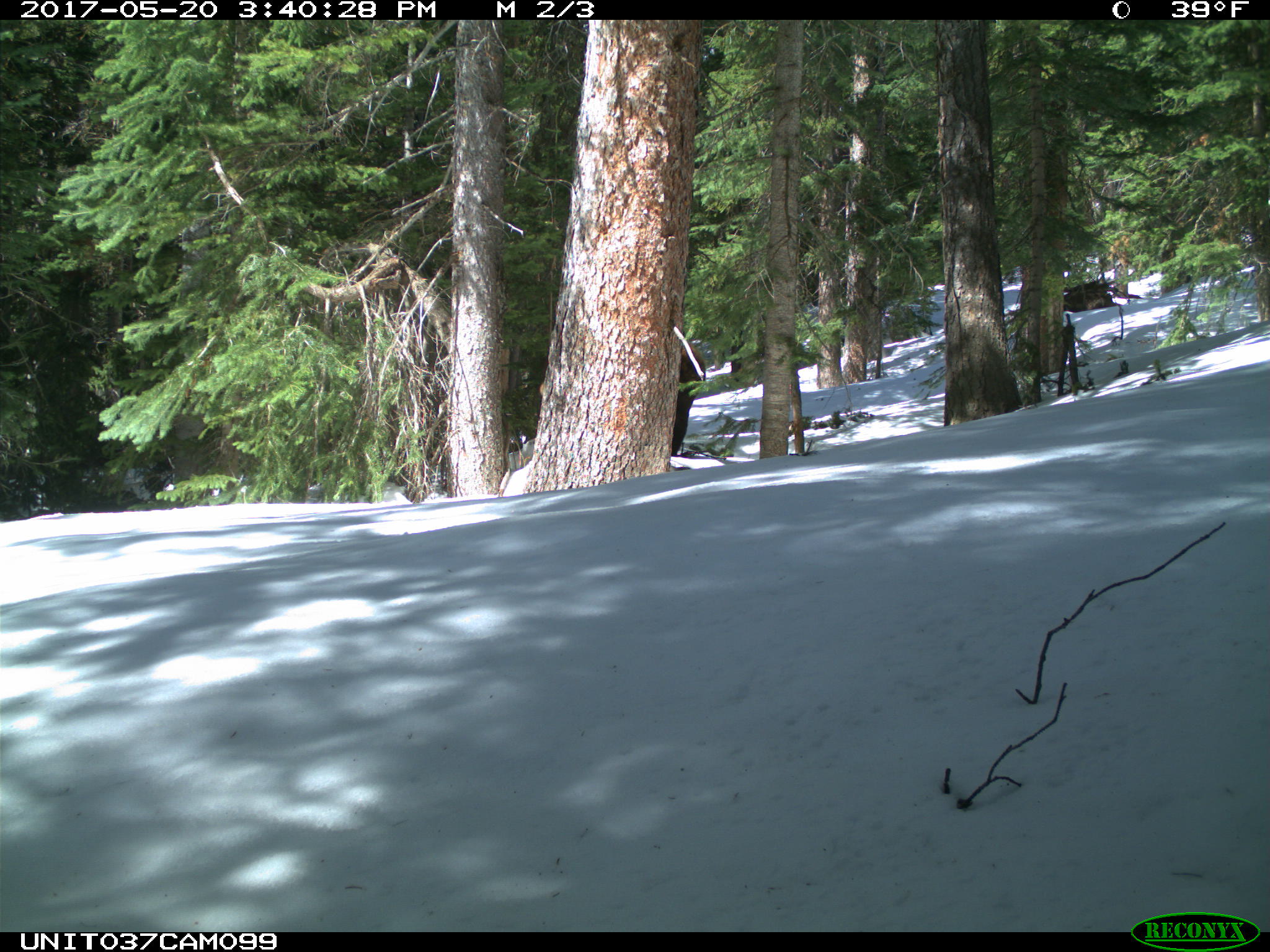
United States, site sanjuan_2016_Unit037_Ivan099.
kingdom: Animalia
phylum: Chordata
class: Mammalia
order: Carnivora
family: Ursidae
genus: Ursus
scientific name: Ursus americanus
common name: american black bear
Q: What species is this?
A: Ursus americanus (american black bear).